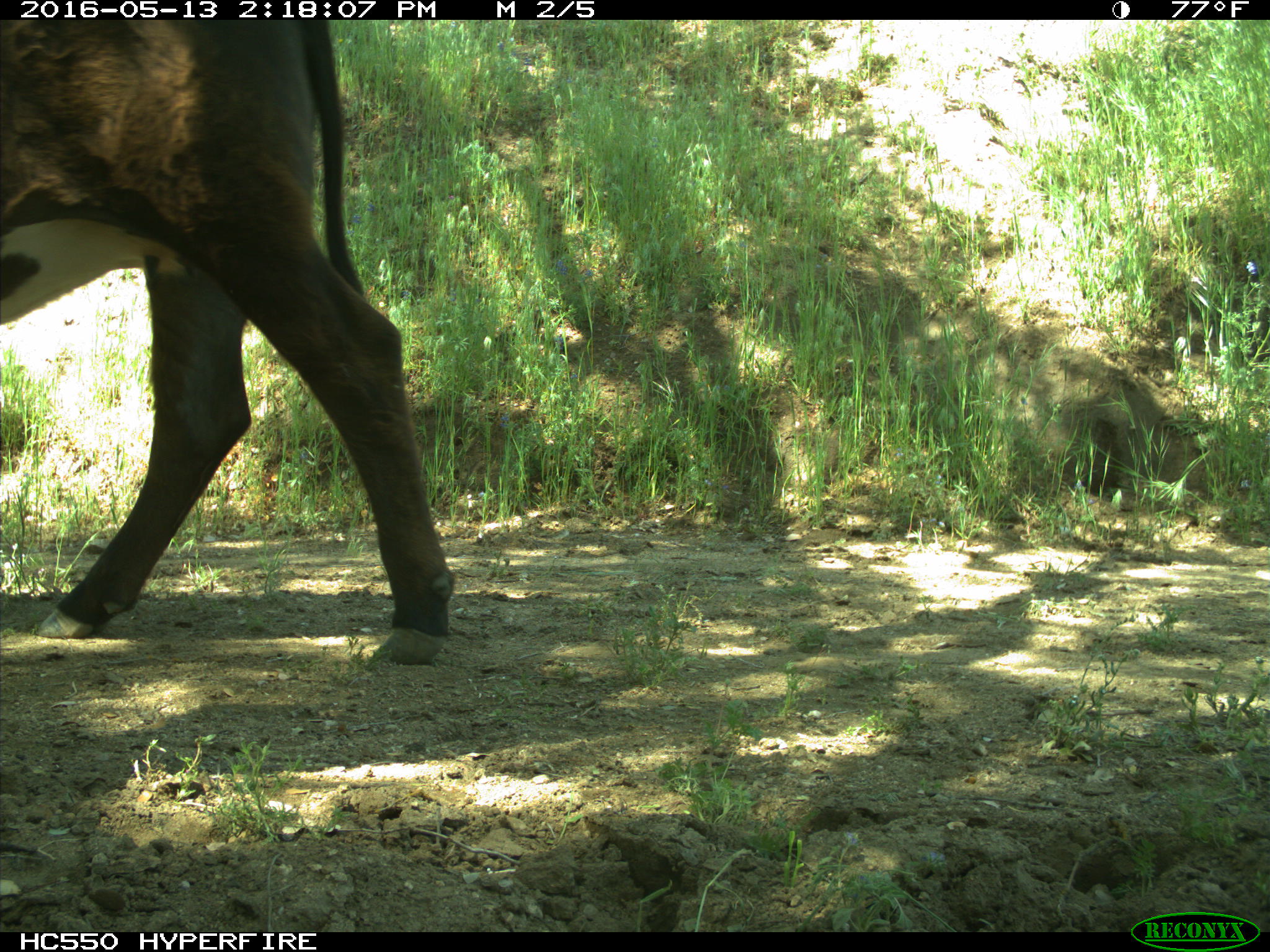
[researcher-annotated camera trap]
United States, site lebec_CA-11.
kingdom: Animalia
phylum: Chordata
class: Mammalia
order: Artiodactyla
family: Bovidae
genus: Bos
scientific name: Bos taurus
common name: domestic cow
Bos taurus (domestic cow).